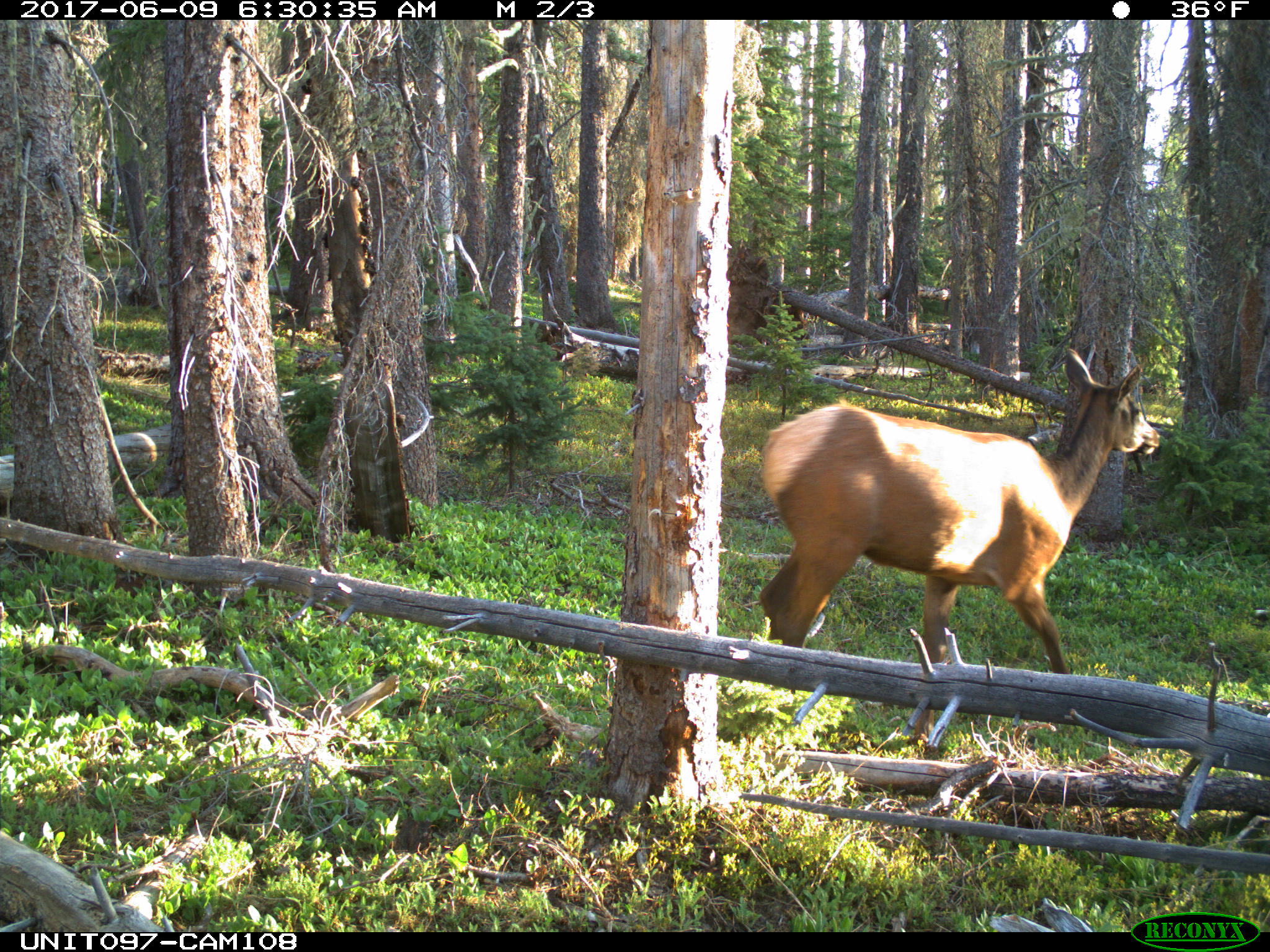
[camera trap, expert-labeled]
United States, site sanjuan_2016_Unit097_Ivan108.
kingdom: Animalia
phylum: Chordata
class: Mammalia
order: Artiodactyla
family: Cervidae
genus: Cervus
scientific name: Cervus elaphus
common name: red deer